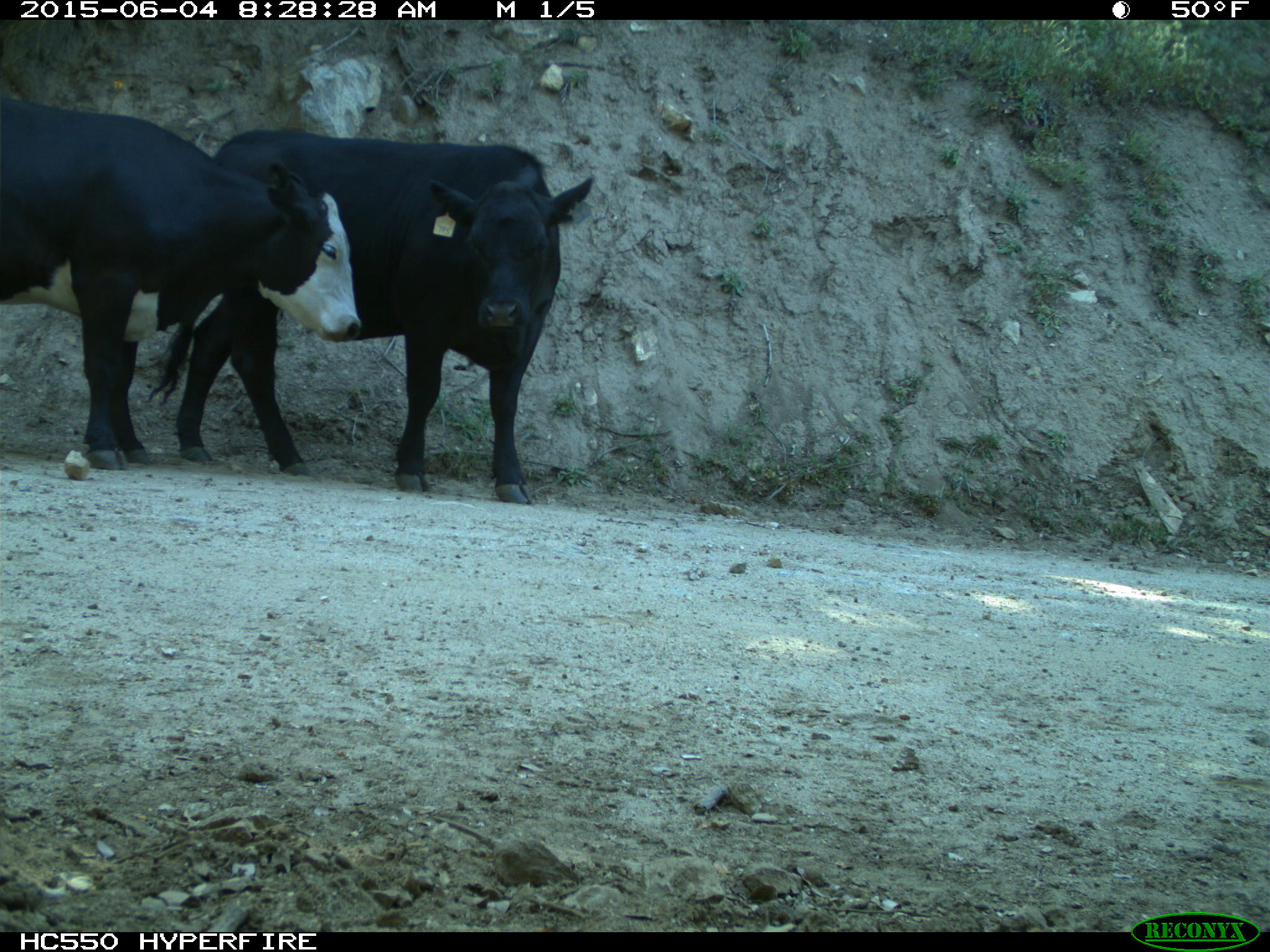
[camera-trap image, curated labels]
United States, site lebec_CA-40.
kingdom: Animalia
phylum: Chordata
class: Mammalia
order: Artiodactyla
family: Bovidae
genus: Bos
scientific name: Bos taurus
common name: domestic cow